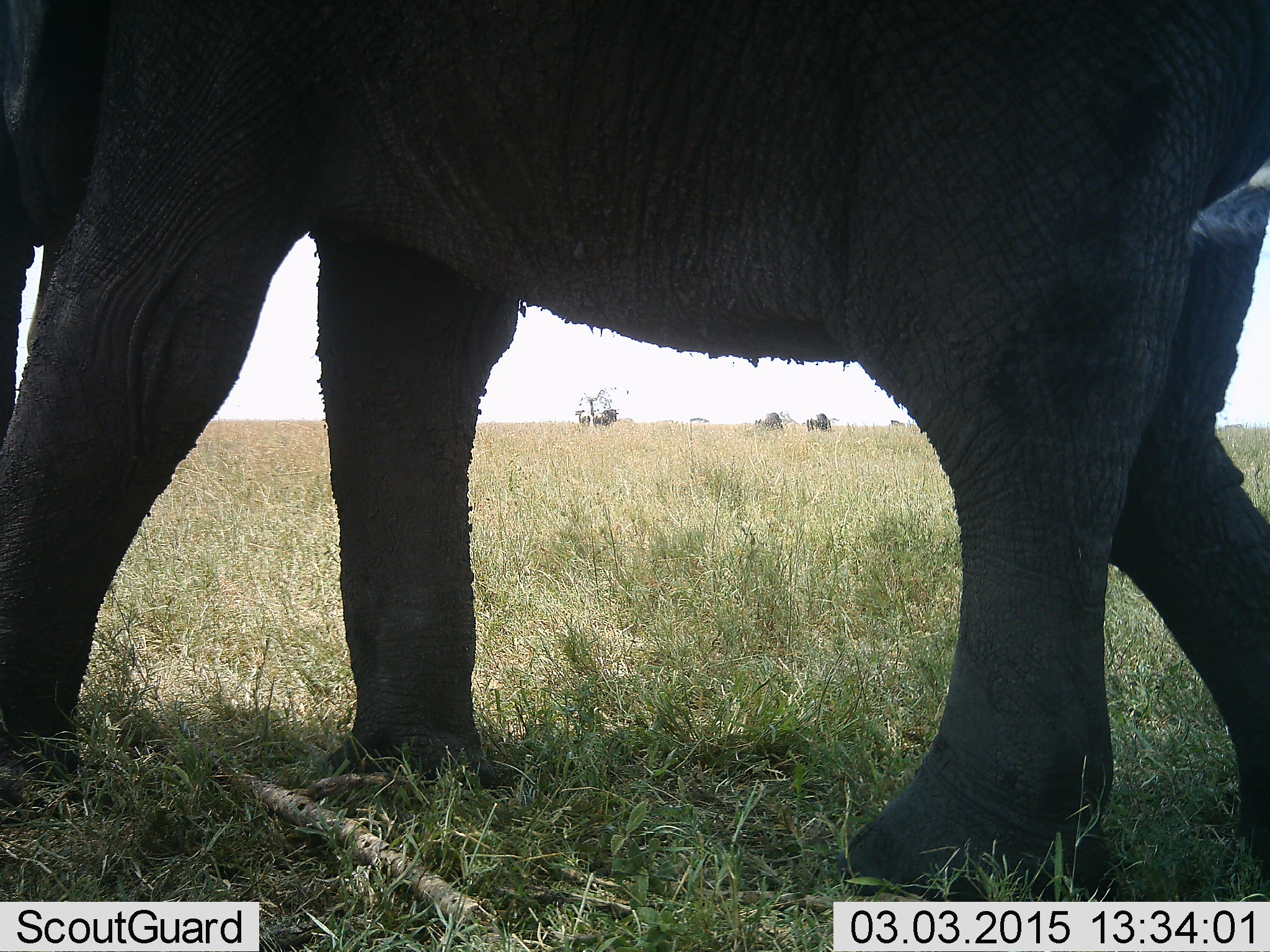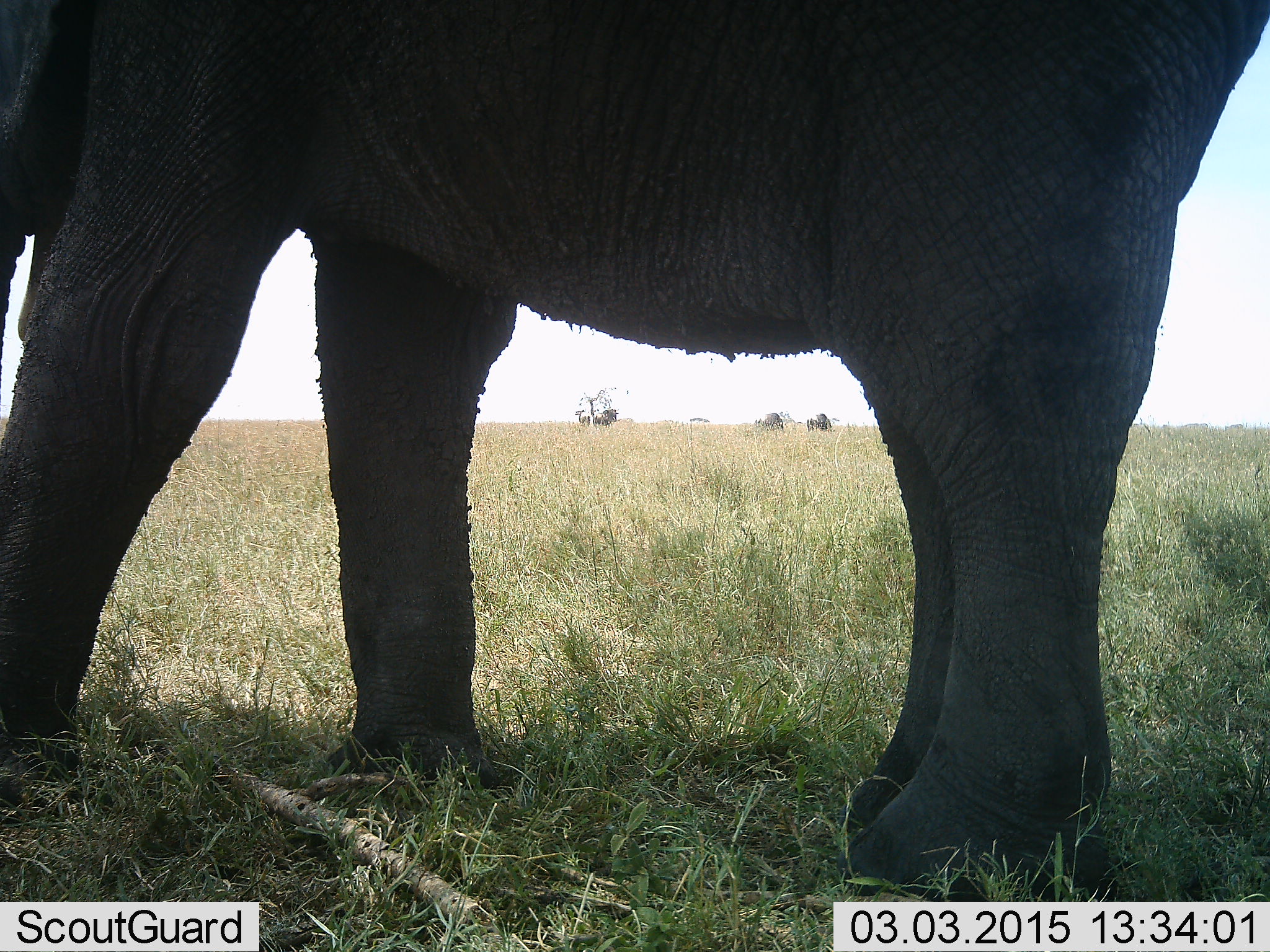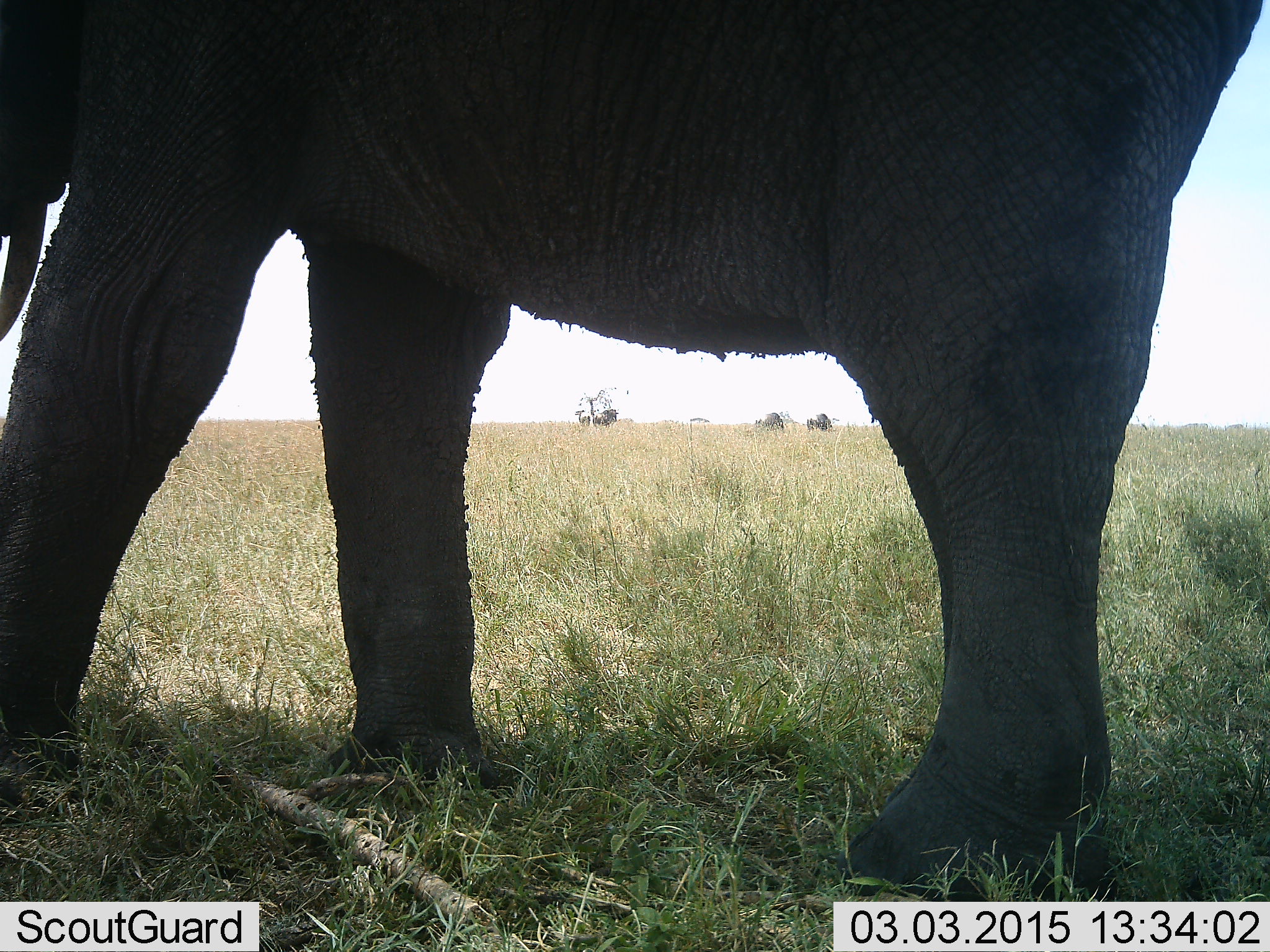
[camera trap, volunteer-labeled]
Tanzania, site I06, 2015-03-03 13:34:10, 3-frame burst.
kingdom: Animalia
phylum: Chordata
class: Mammalia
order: Proboscidea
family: Elephantidae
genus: Loxodonta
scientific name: Loxodonta africana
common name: african bush elephant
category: elephant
Elephant (african bush elephant) (Loxodonta africana), count 1. Behavior (volunteer vote fractions): standing 83%, resting 0%, moving 25%, interacting 0%. Young present (vote fraction): 0%. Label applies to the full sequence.